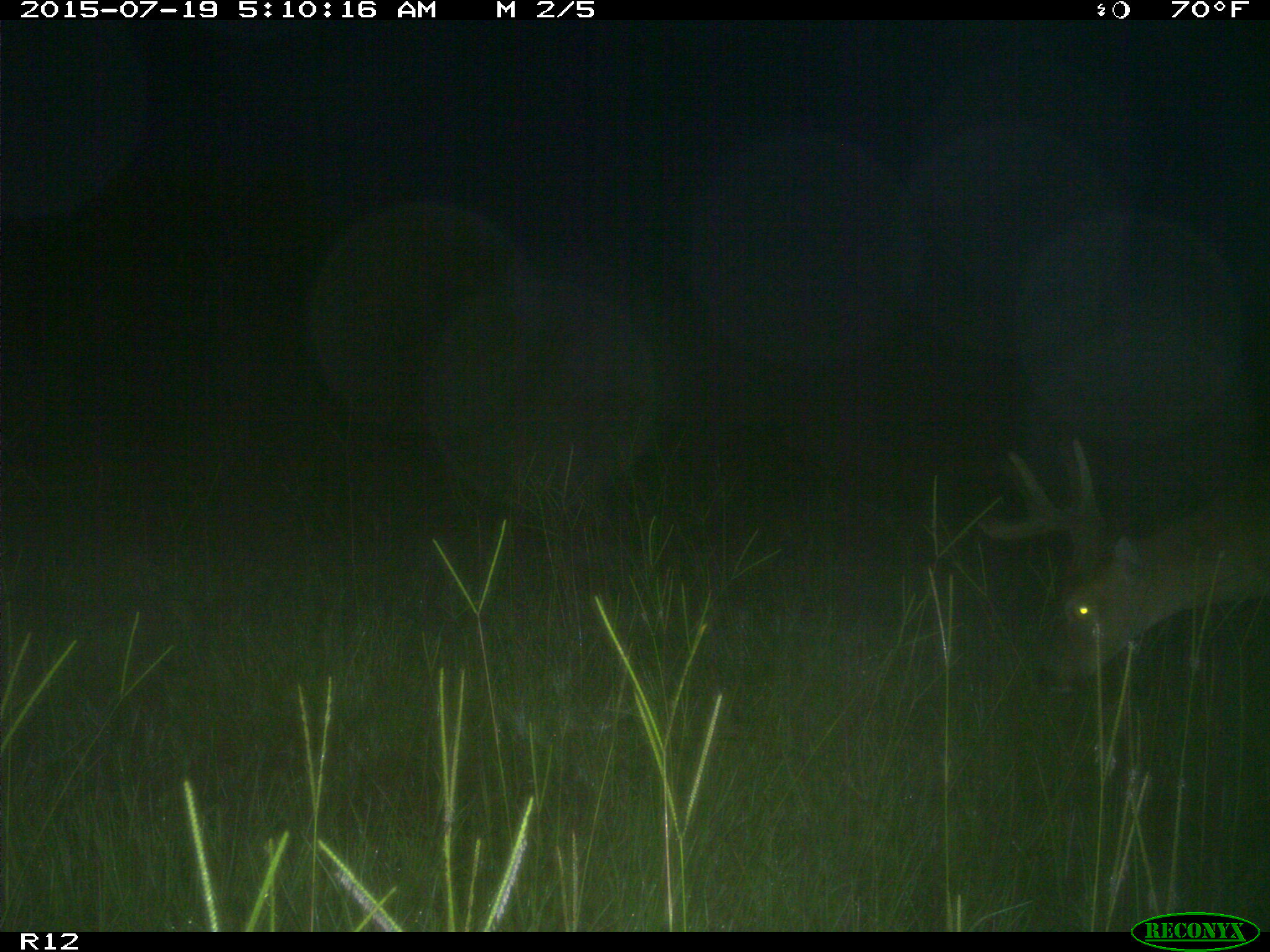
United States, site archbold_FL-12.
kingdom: Animalia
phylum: Chordata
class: Mammalia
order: Artiodactyla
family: Cervidae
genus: Odocoileus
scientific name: Odocoileus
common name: deer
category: unidentified deer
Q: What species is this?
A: Unidentified deer (deer) (Odocoileus).